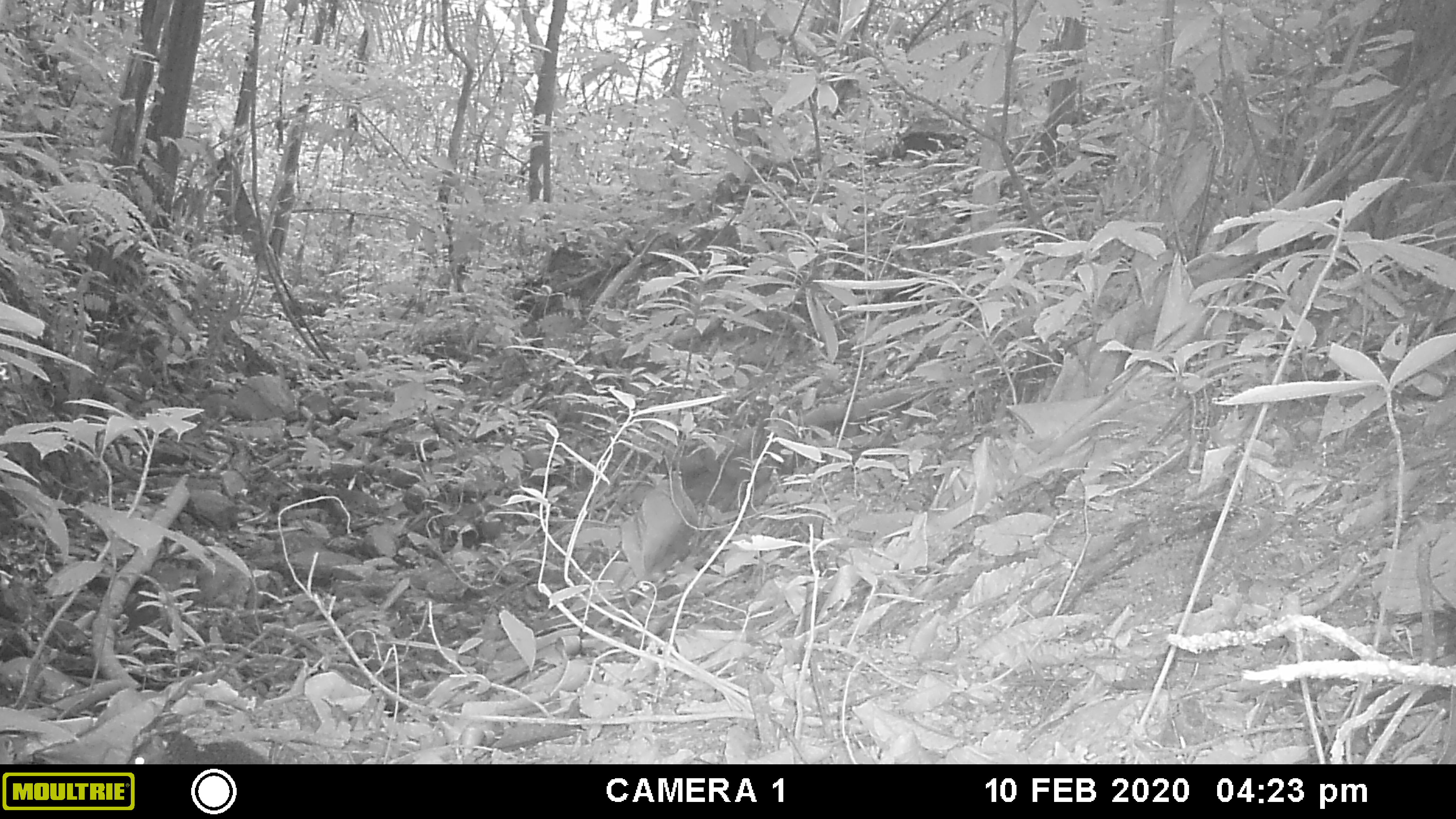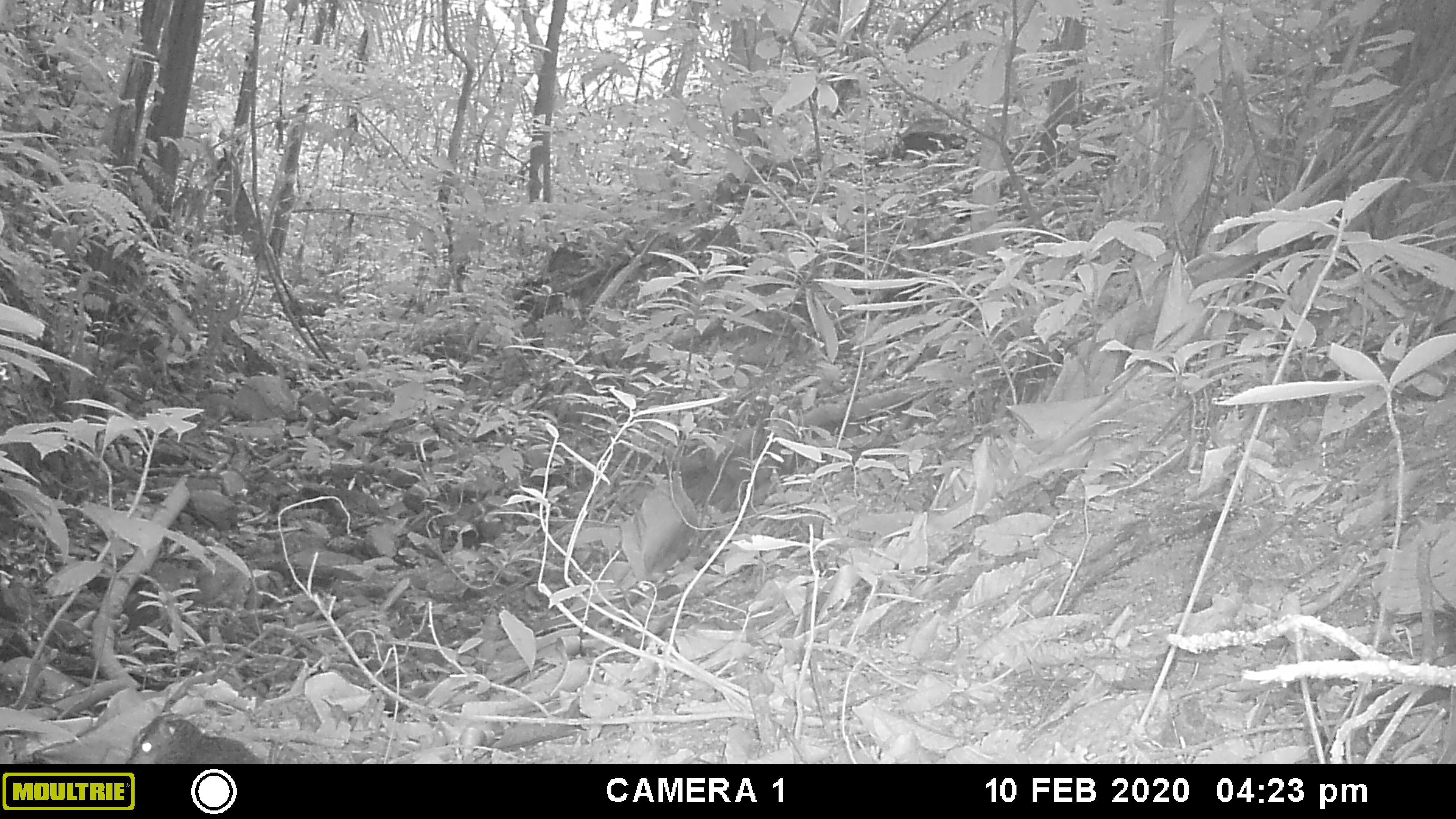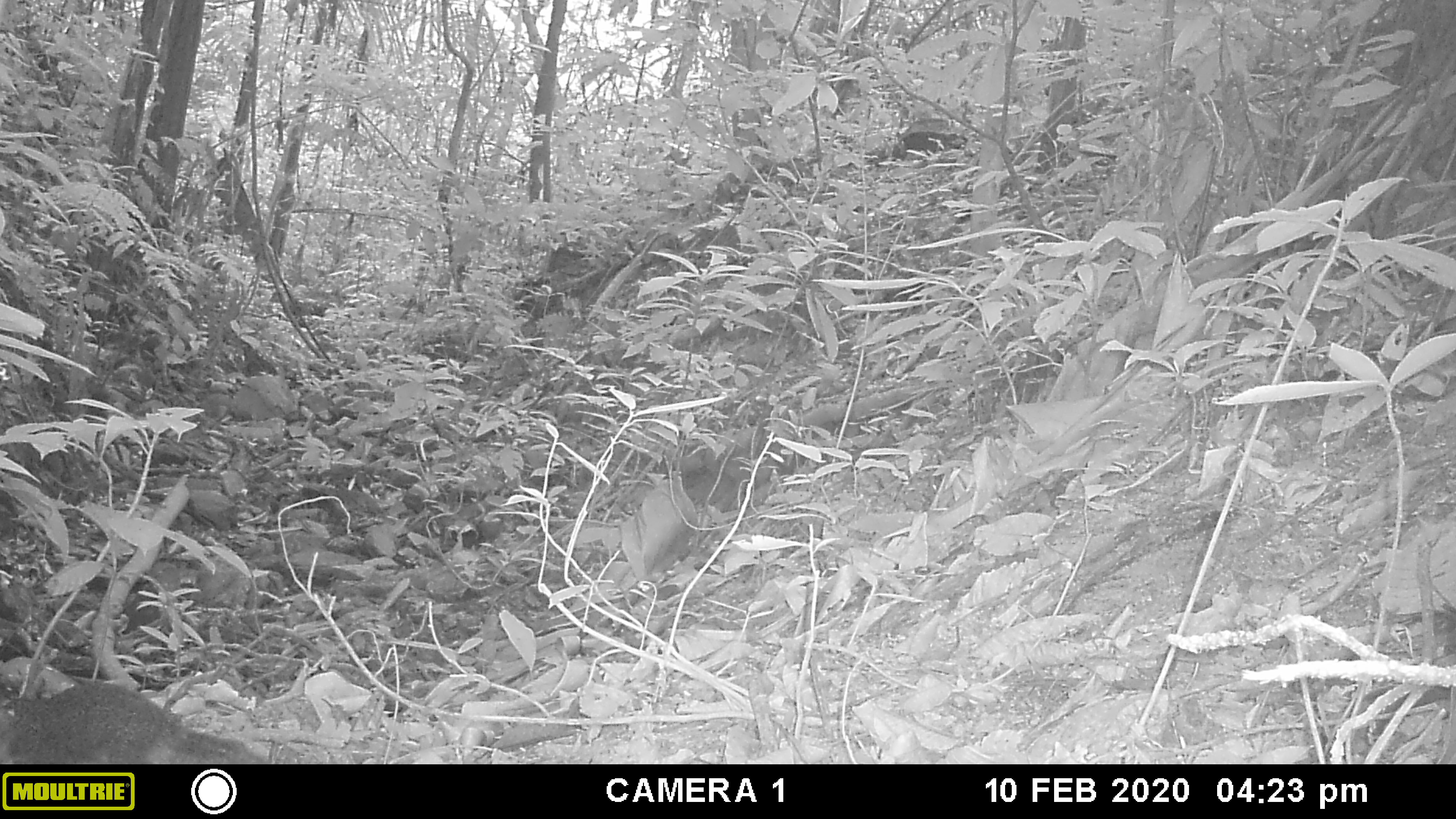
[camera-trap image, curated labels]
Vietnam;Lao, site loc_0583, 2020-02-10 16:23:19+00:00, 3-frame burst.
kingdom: Animalia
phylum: Chordata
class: Mammalia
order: Rodentia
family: Sciuridae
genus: Dremomys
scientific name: Dremomys rufigenis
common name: red-cheeked squirrel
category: red cheeked squirrel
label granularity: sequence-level